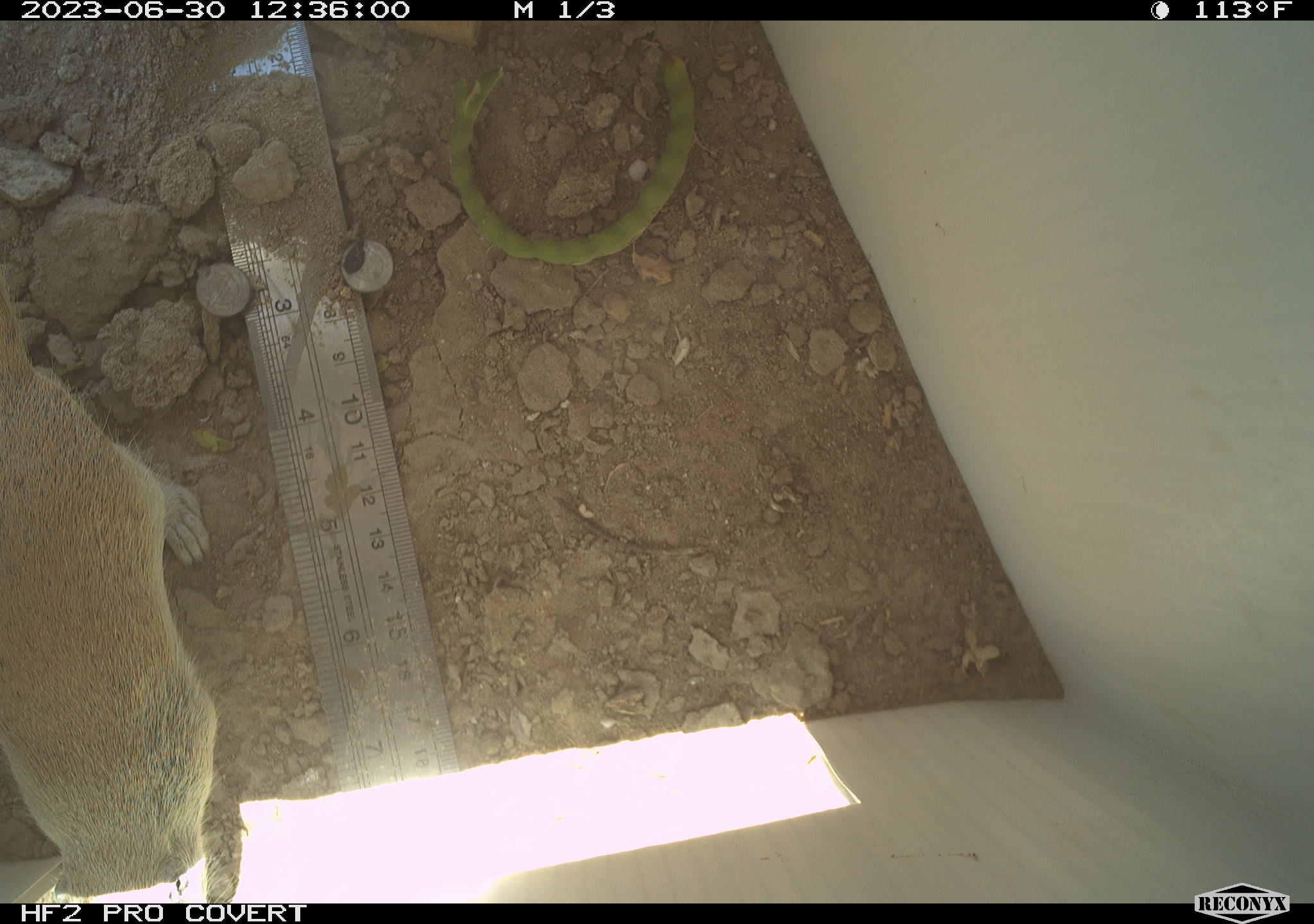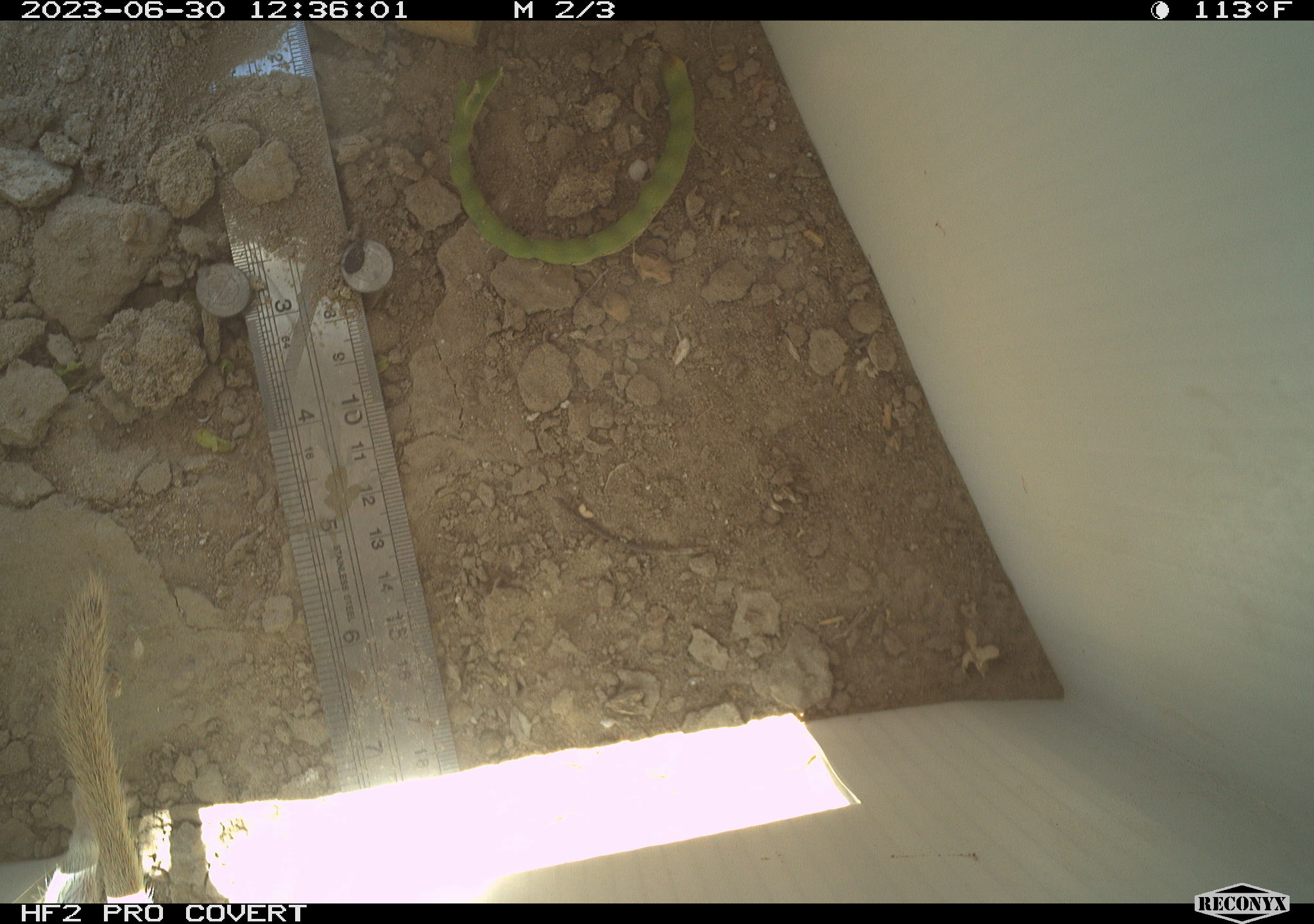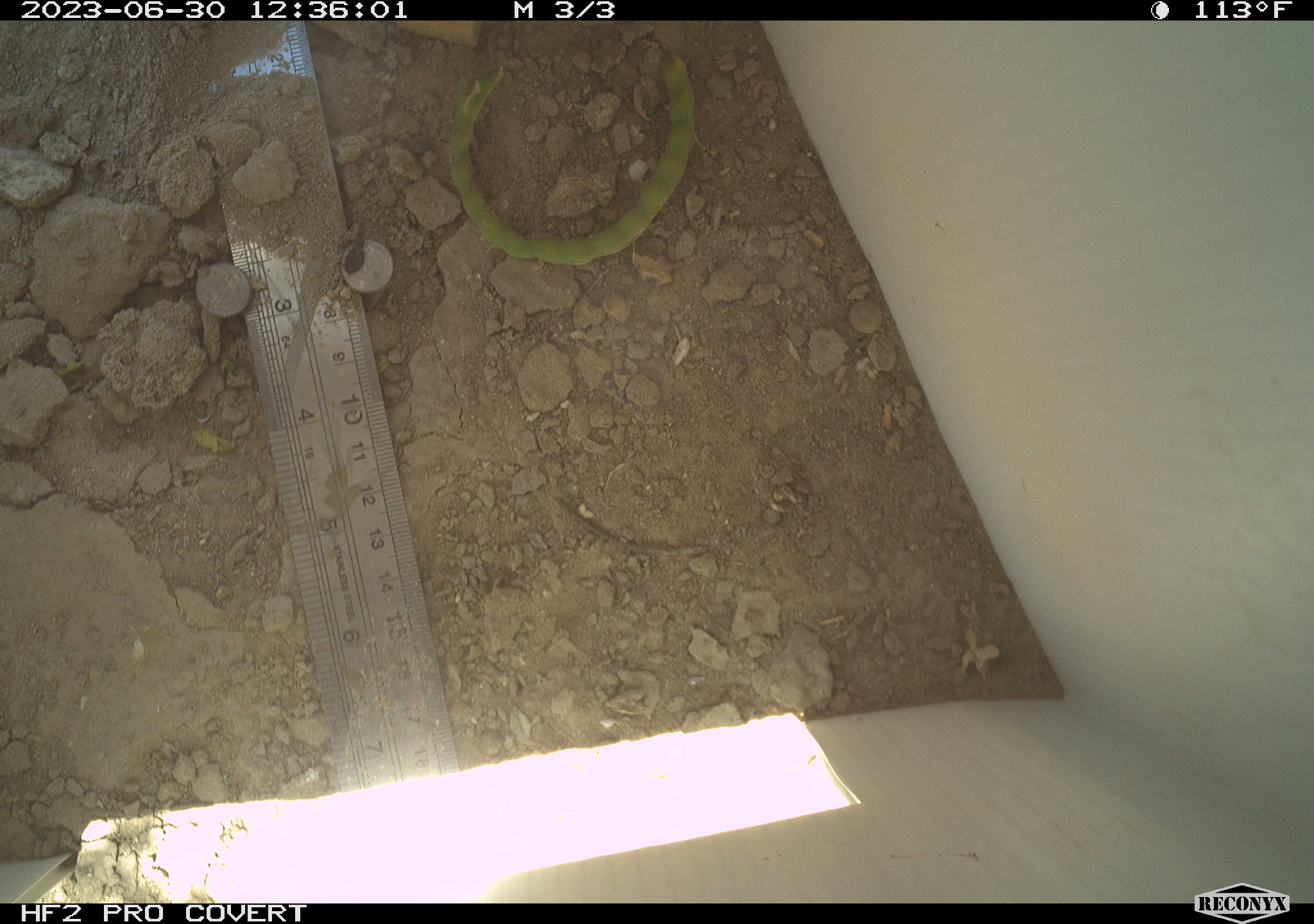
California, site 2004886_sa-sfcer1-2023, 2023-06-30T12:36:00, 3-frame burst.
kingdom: Animalia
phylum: Chordata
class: Mammalia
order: Rodentia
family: Sciuridae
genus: Xerospermophilus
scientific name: Xerospermophilus tereticaudus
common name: round-tailed ground squirrel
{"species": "round-tailed ground squirrel (Xerospermophilus tereticaudus)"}